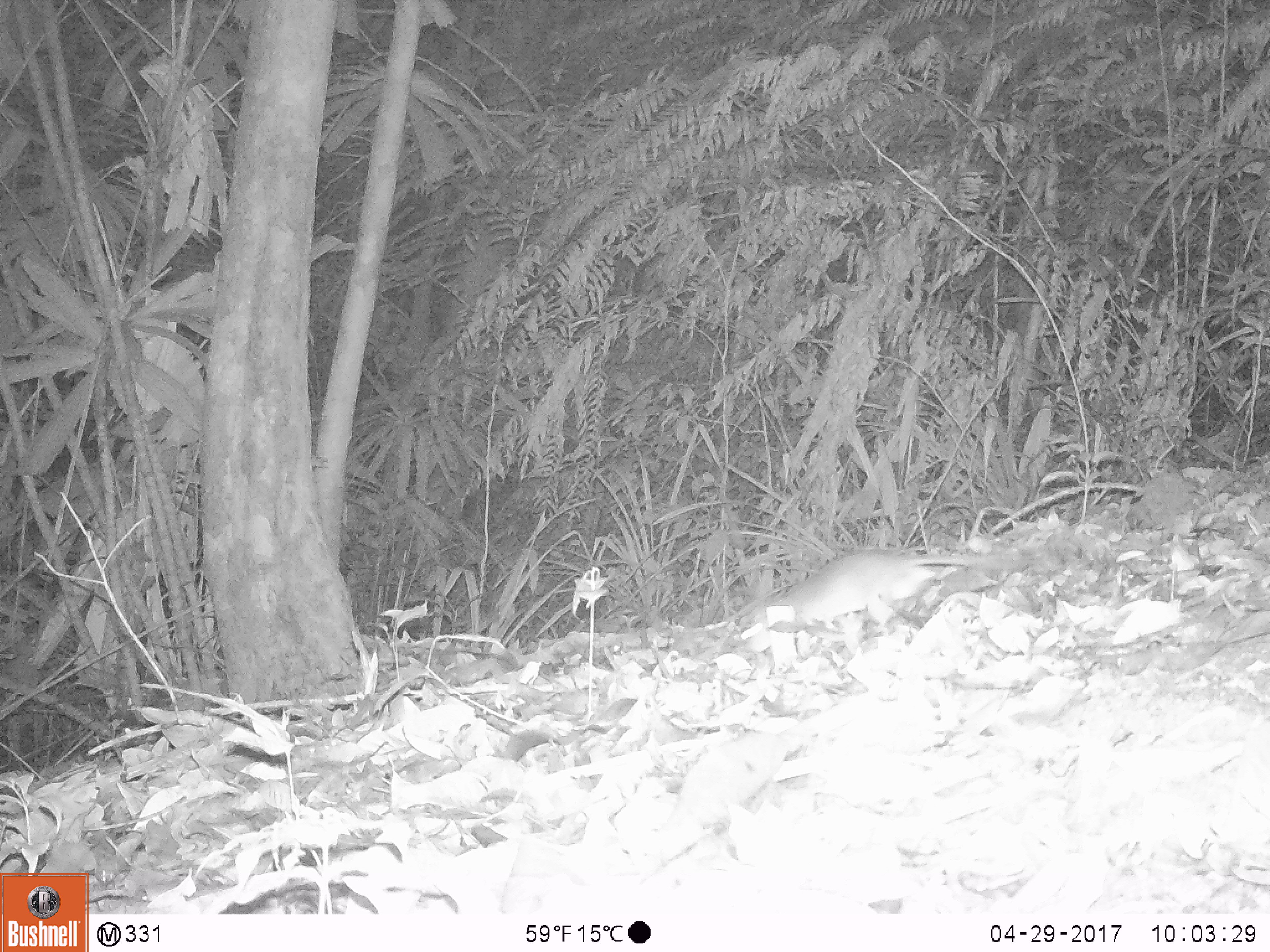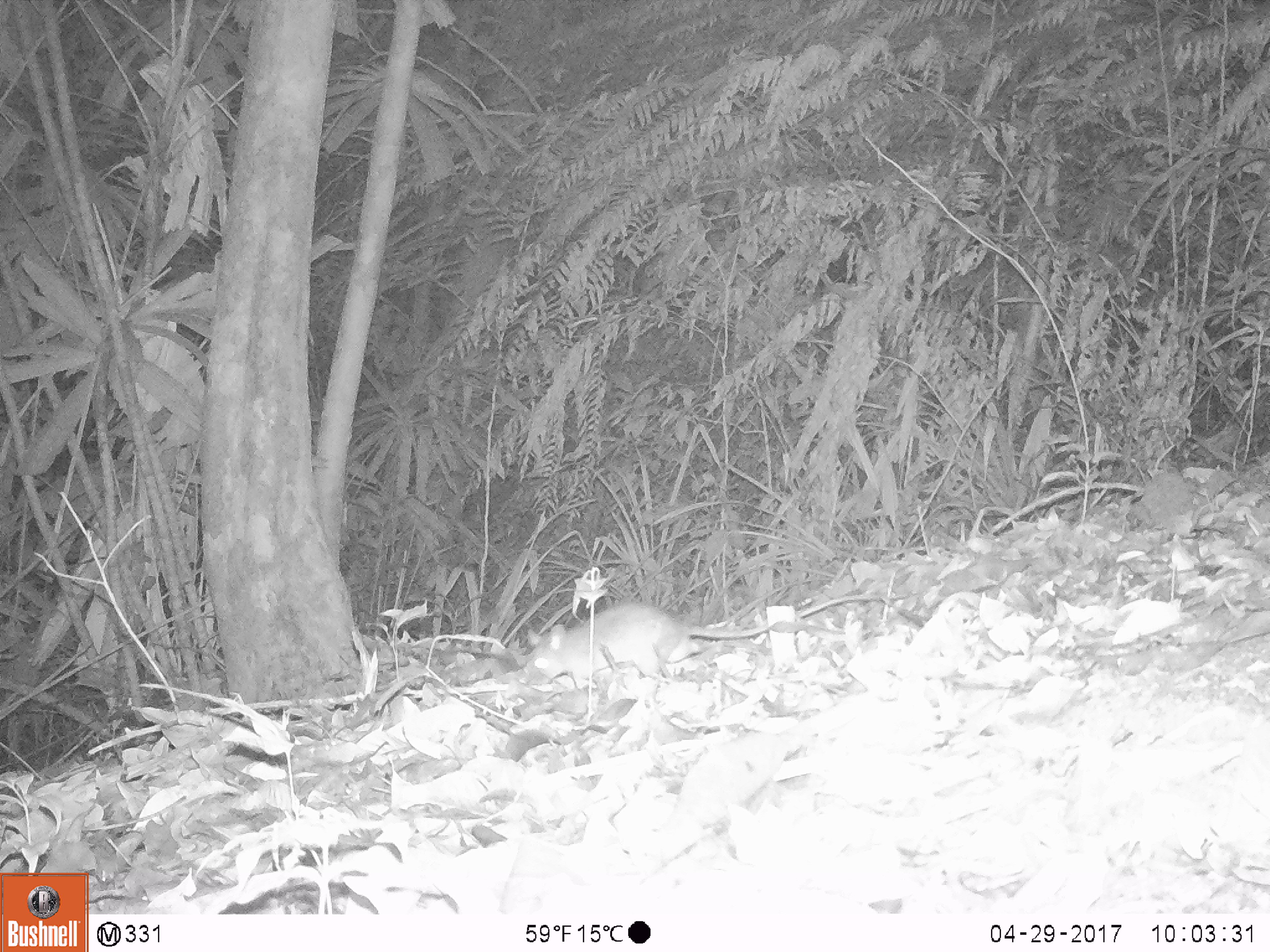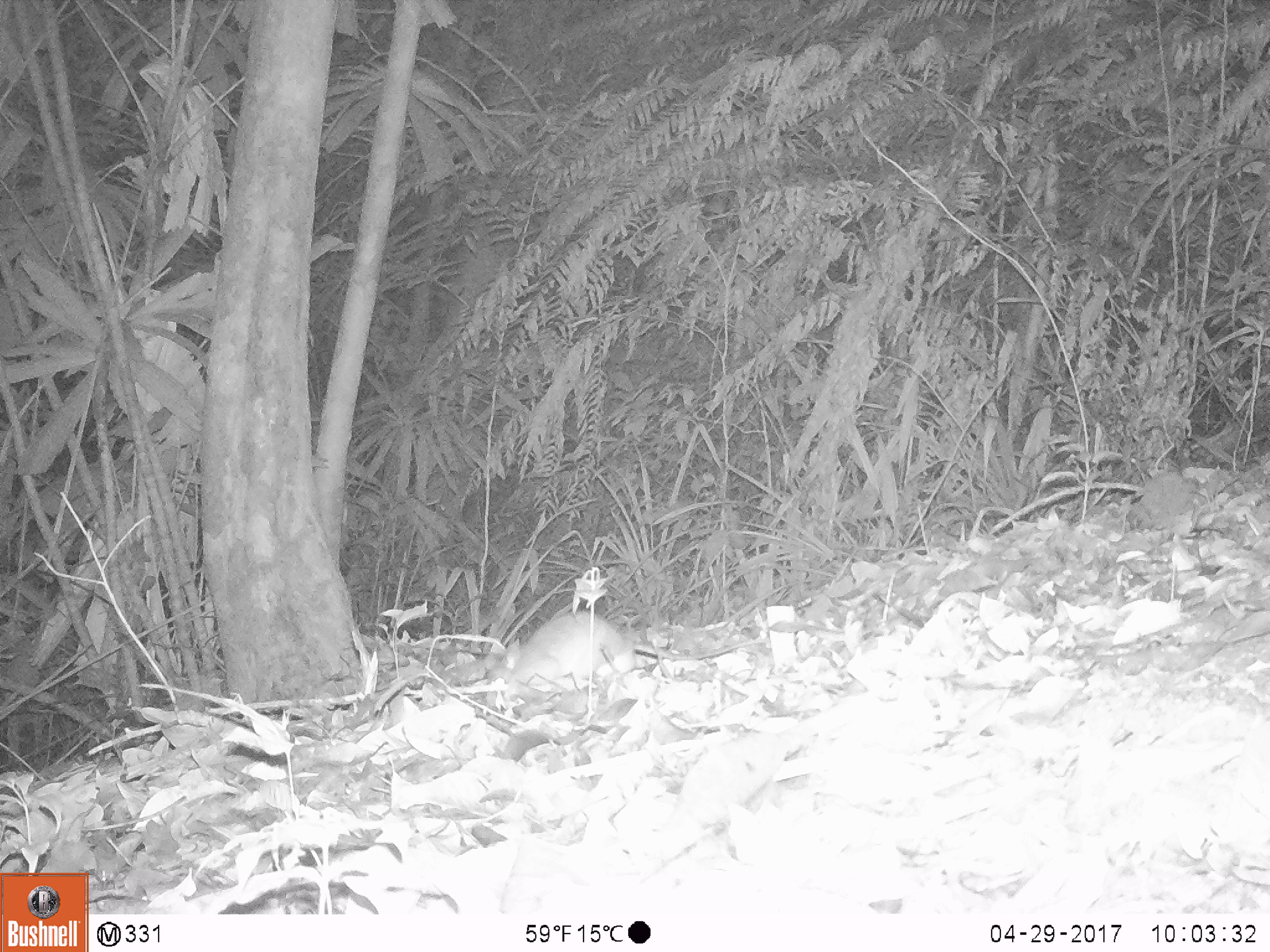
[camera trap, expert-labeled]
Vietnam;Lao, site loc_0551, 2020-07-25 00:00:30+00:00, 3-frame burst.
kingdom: Animalia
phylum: Chordata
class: Mammalia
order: Rodentia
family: Muridae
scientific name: Muridae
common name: old-world mice and rats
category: unidentified murid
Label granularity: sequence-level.